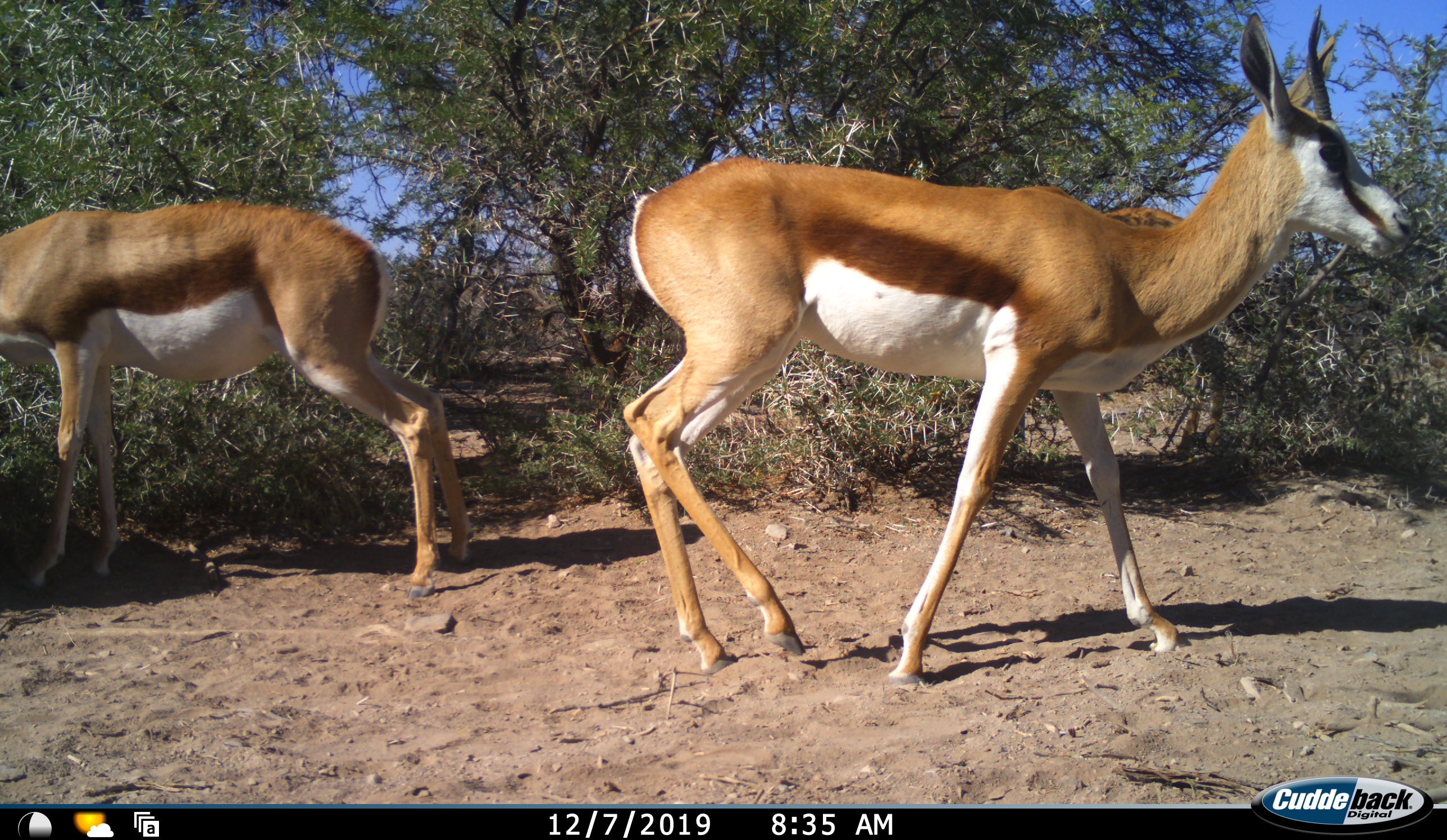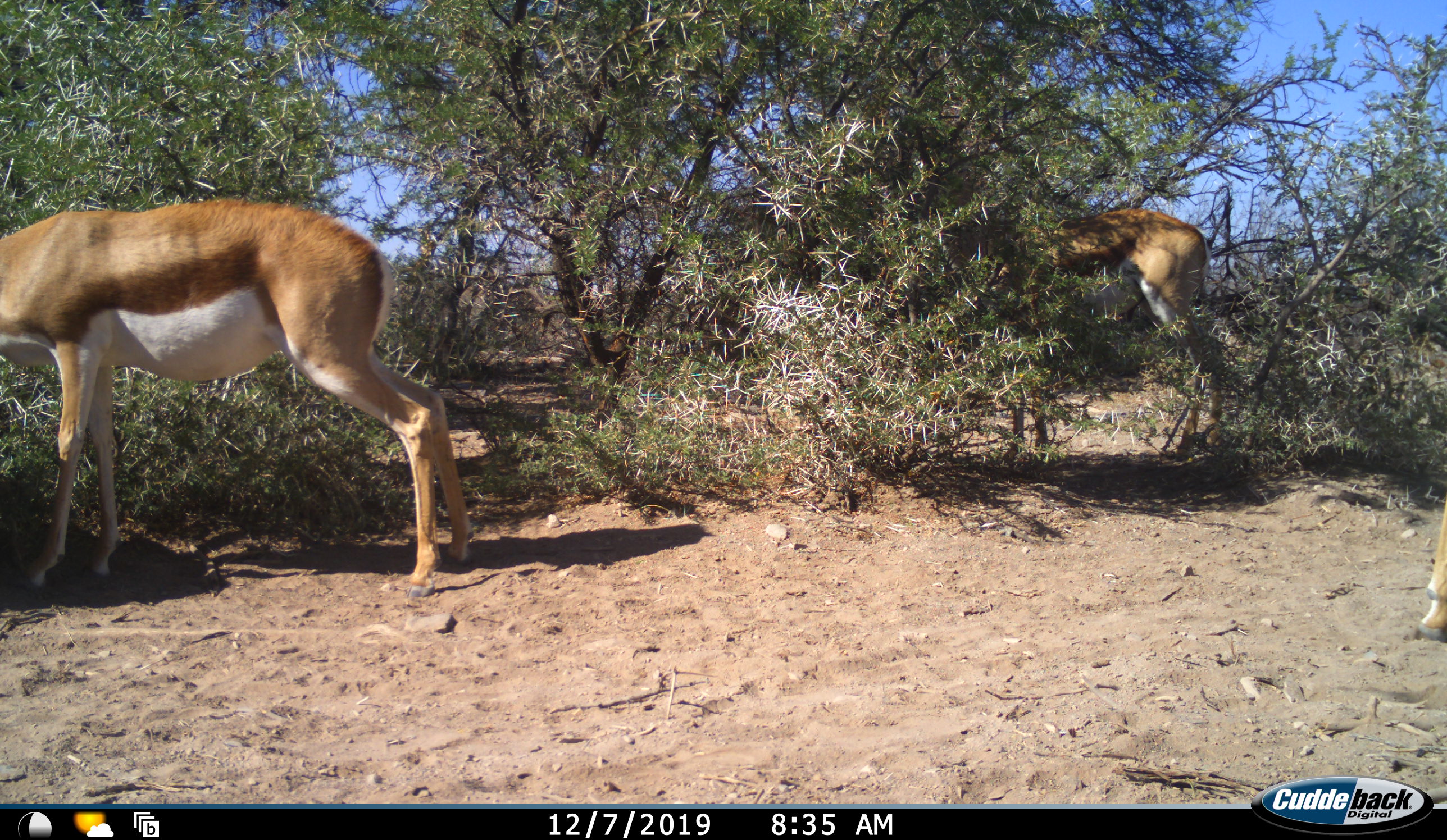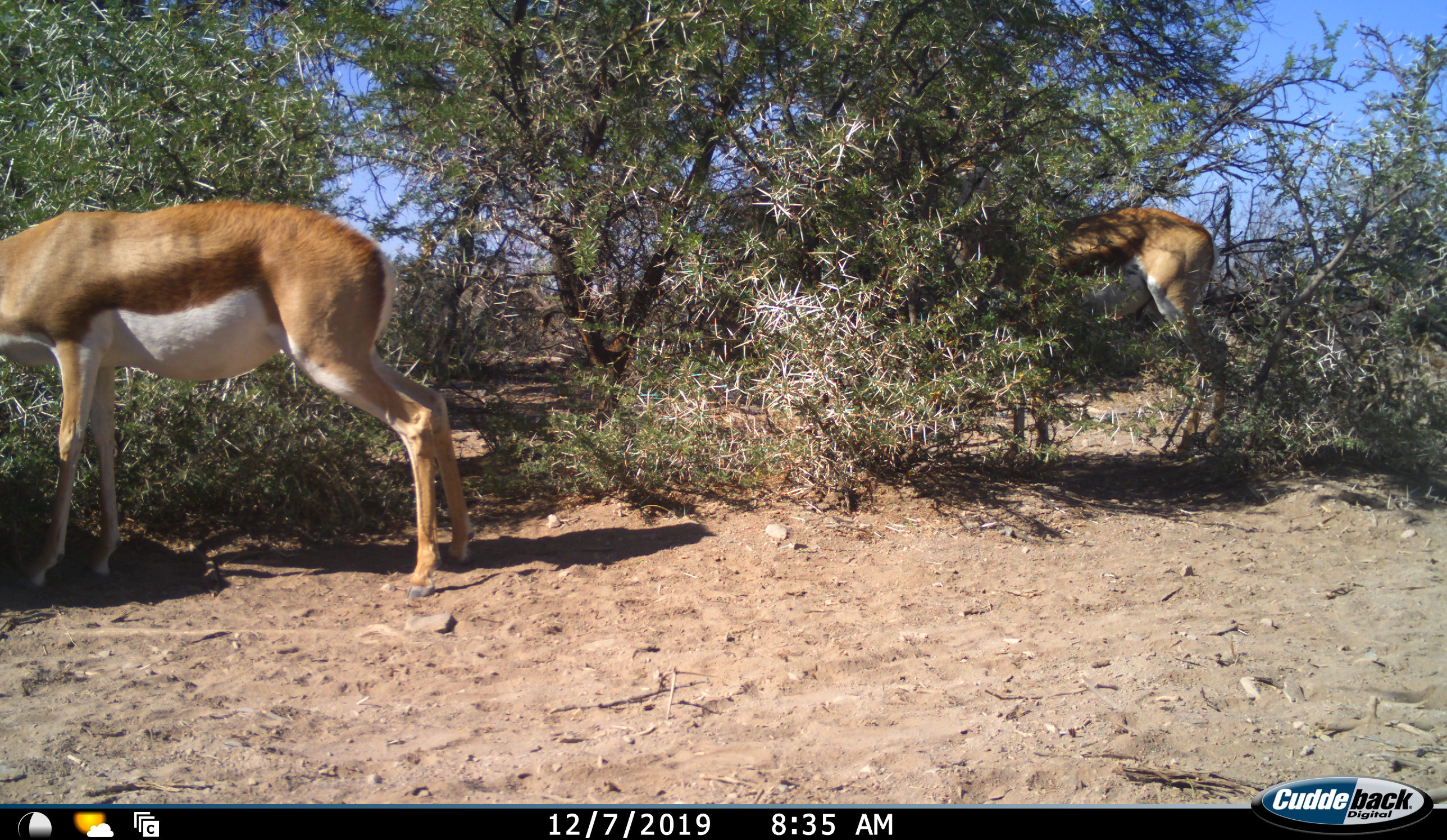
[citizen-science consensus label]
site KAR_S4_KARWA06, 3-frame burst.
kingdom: Animalia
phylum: Chordata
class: Mammalia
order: Artiodactyla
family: Bovidae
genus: Antidorcas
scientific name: Antidorcas marsupialis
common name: springbok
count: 3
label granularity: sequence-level